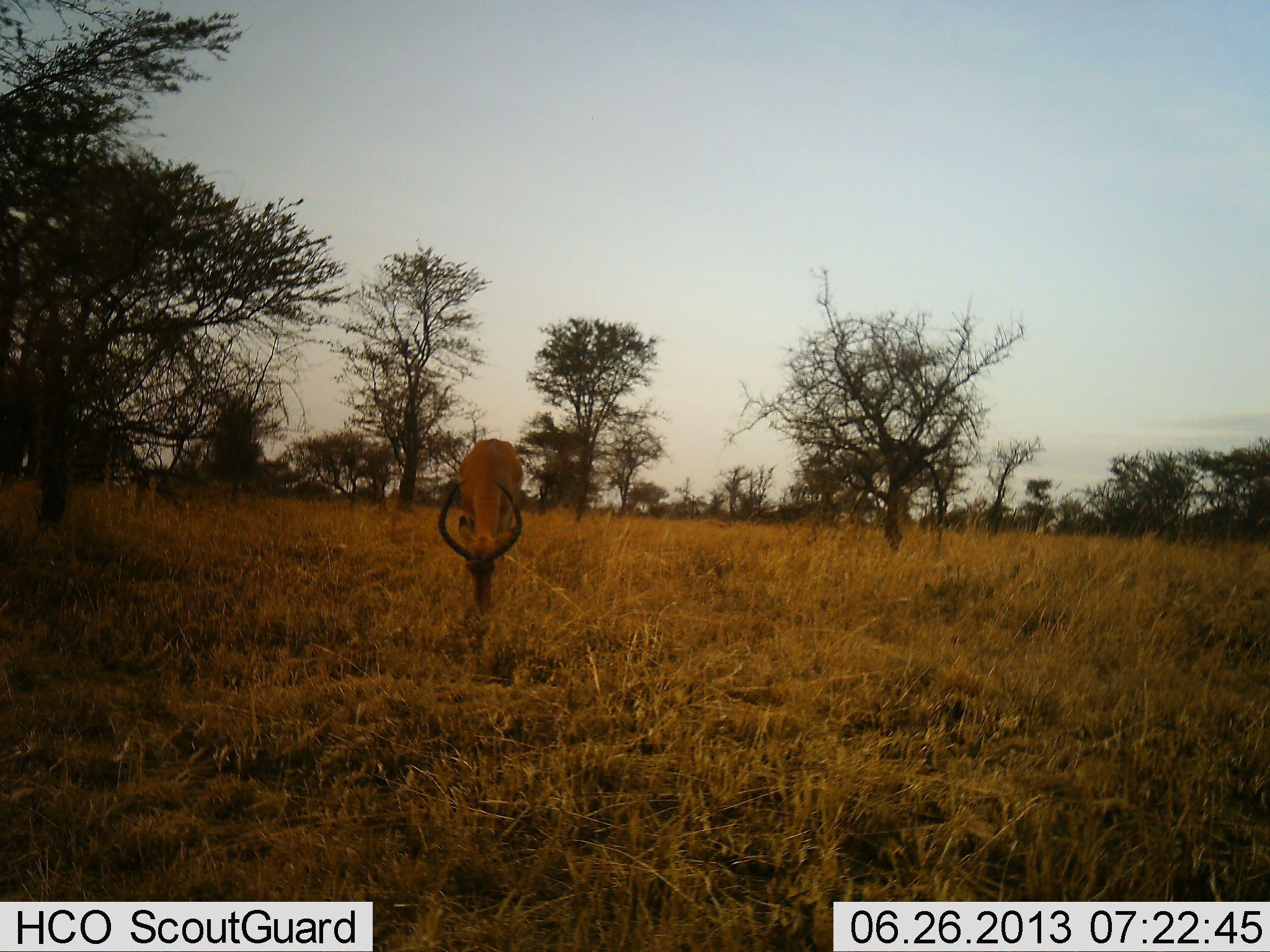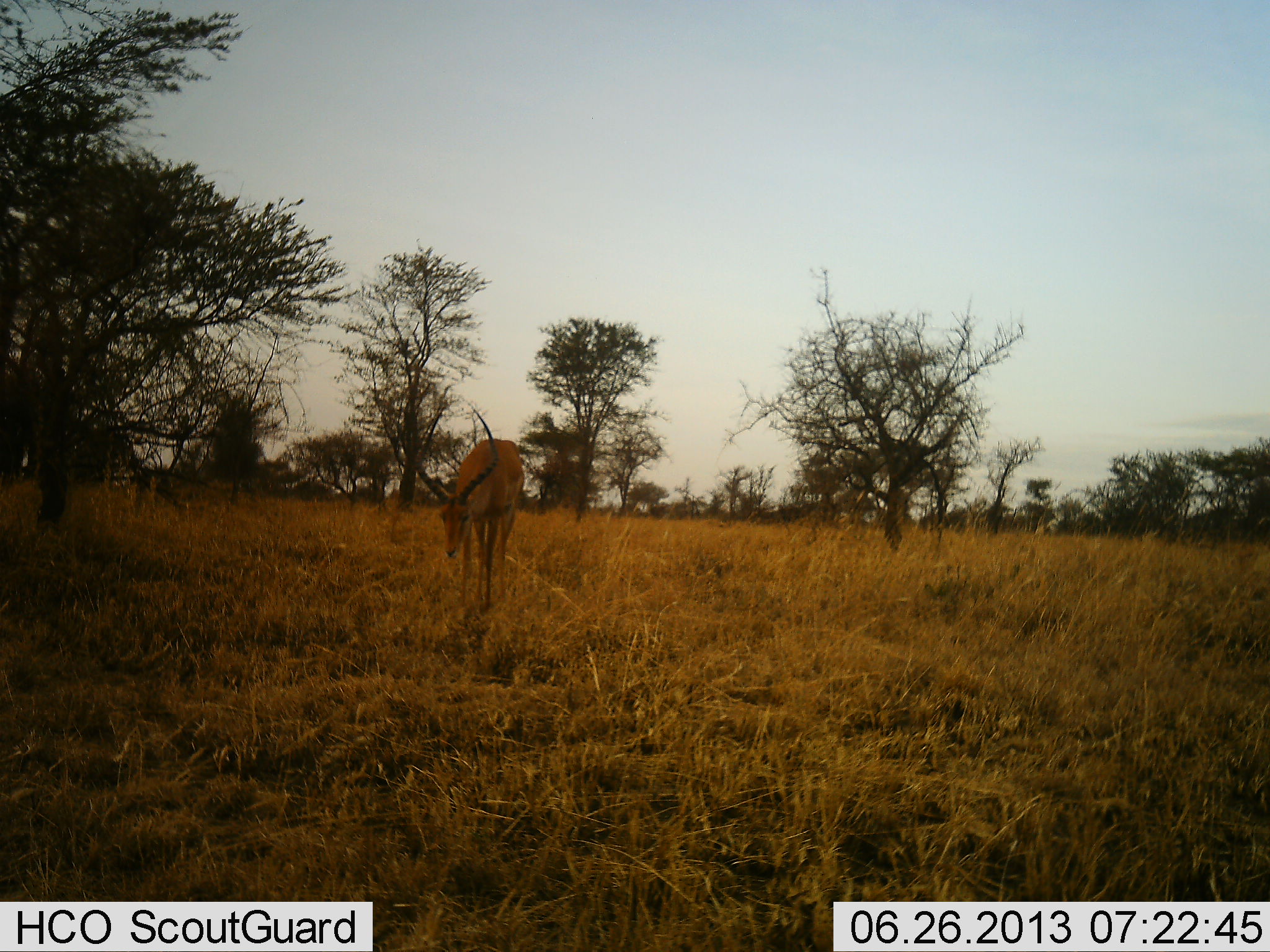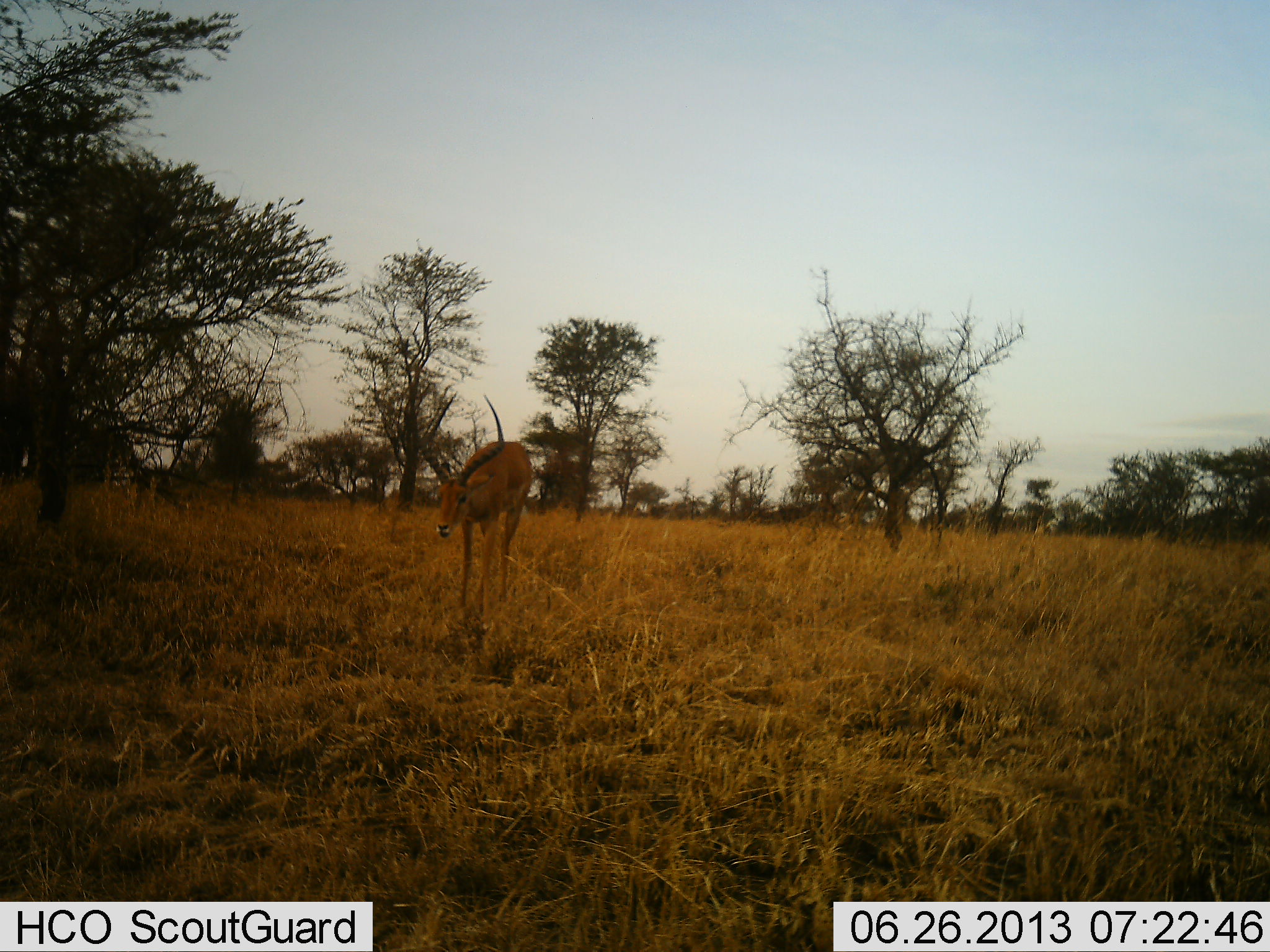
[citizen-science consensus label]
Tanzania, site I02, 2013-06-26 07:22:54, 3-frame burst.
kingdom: Animalia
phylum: Chordata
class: Mammalia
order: Artiodactyla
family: Bovidae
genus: Aepyceros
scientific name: Aepyceros melampus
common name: impala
Impala (Aepyceros melampus), count 1. Behavior (volunteer vote fractions): standing 35%, resting 0%, moving 4%, interacting 0%. Young present (vote fraction): 0%. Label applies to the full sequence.